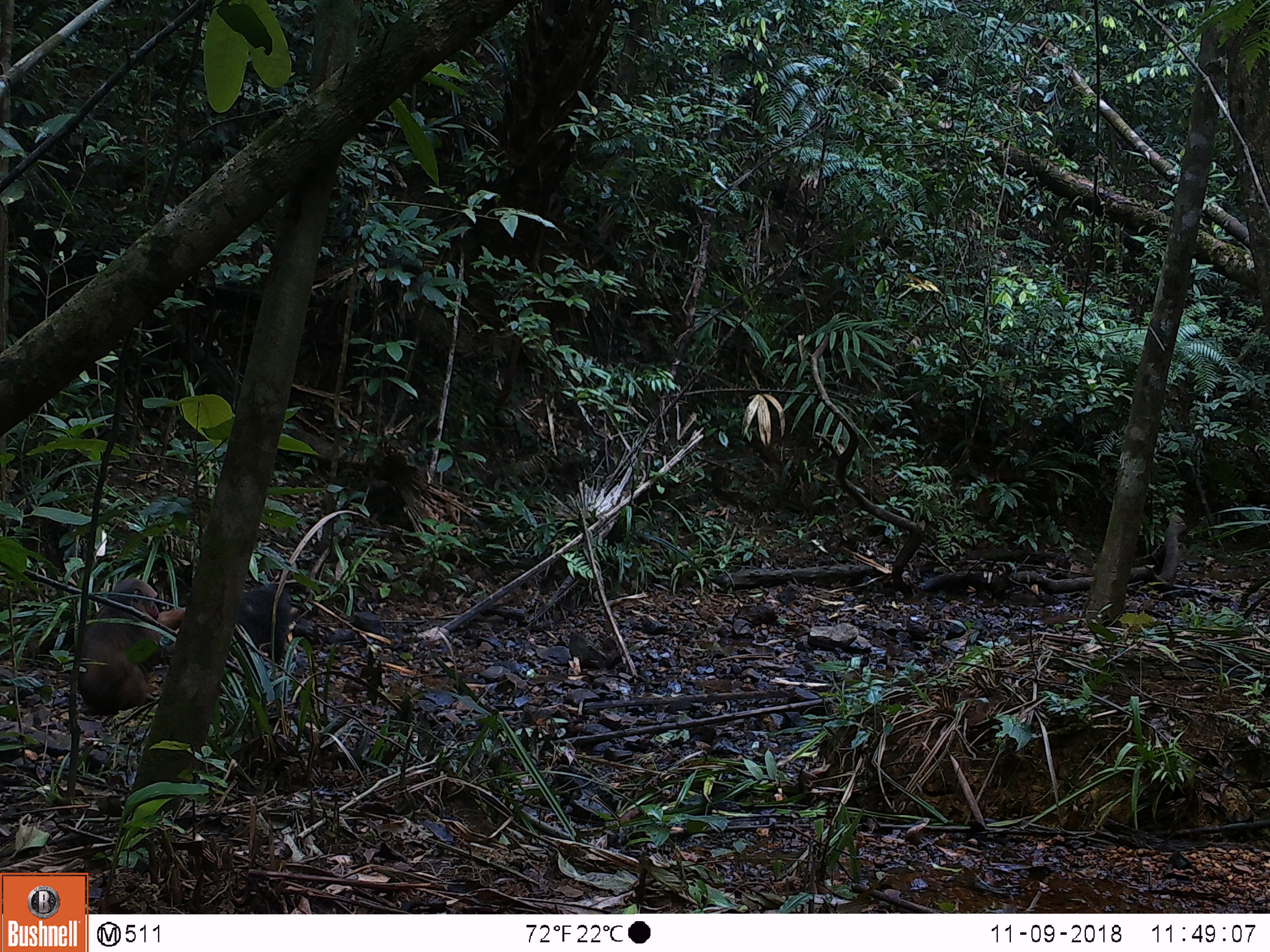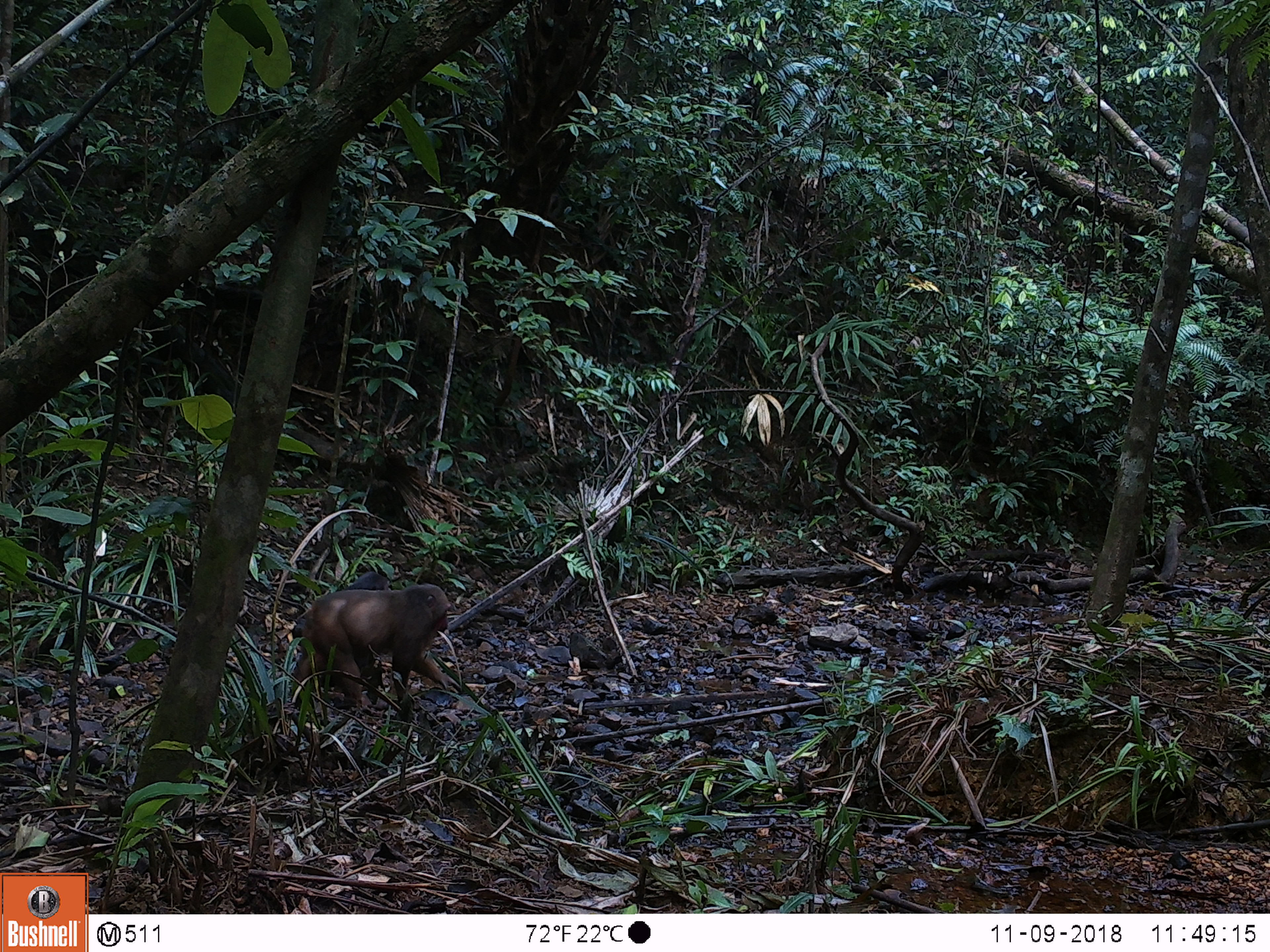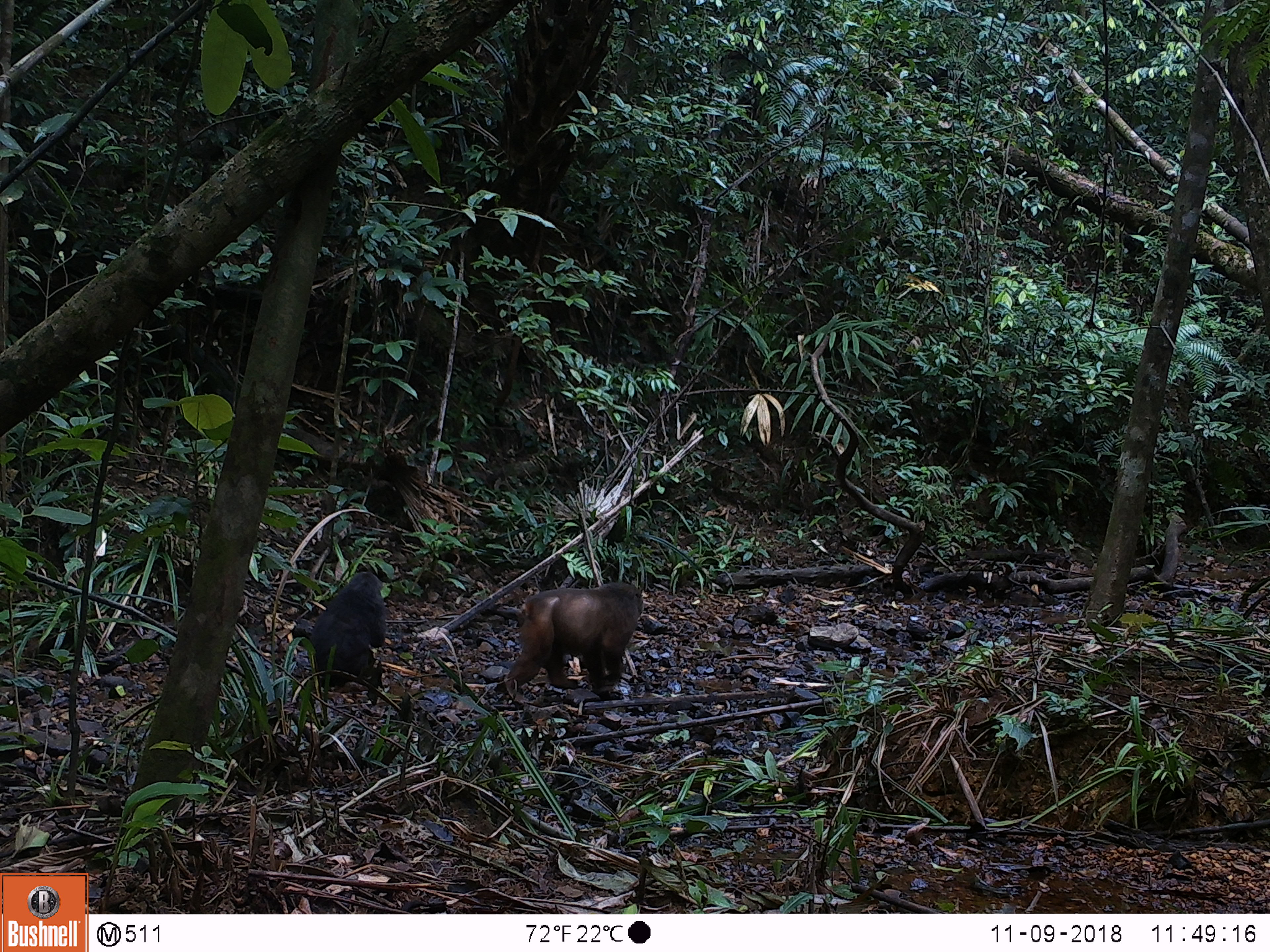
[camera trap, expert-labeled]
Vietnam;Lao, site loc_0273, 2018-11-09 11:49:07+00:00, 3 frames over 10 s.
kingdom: Animalia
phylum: Chordata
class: Mammalia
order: Primates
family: Cercopithecidae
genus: Macaca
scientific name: Macaca arctoides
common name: stump-tailed macaque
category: stump tailed macaque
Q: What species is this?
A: Stump tailed macaque (stump-tailed macaque) (Macaca arctoides).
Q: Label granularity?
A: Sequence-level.